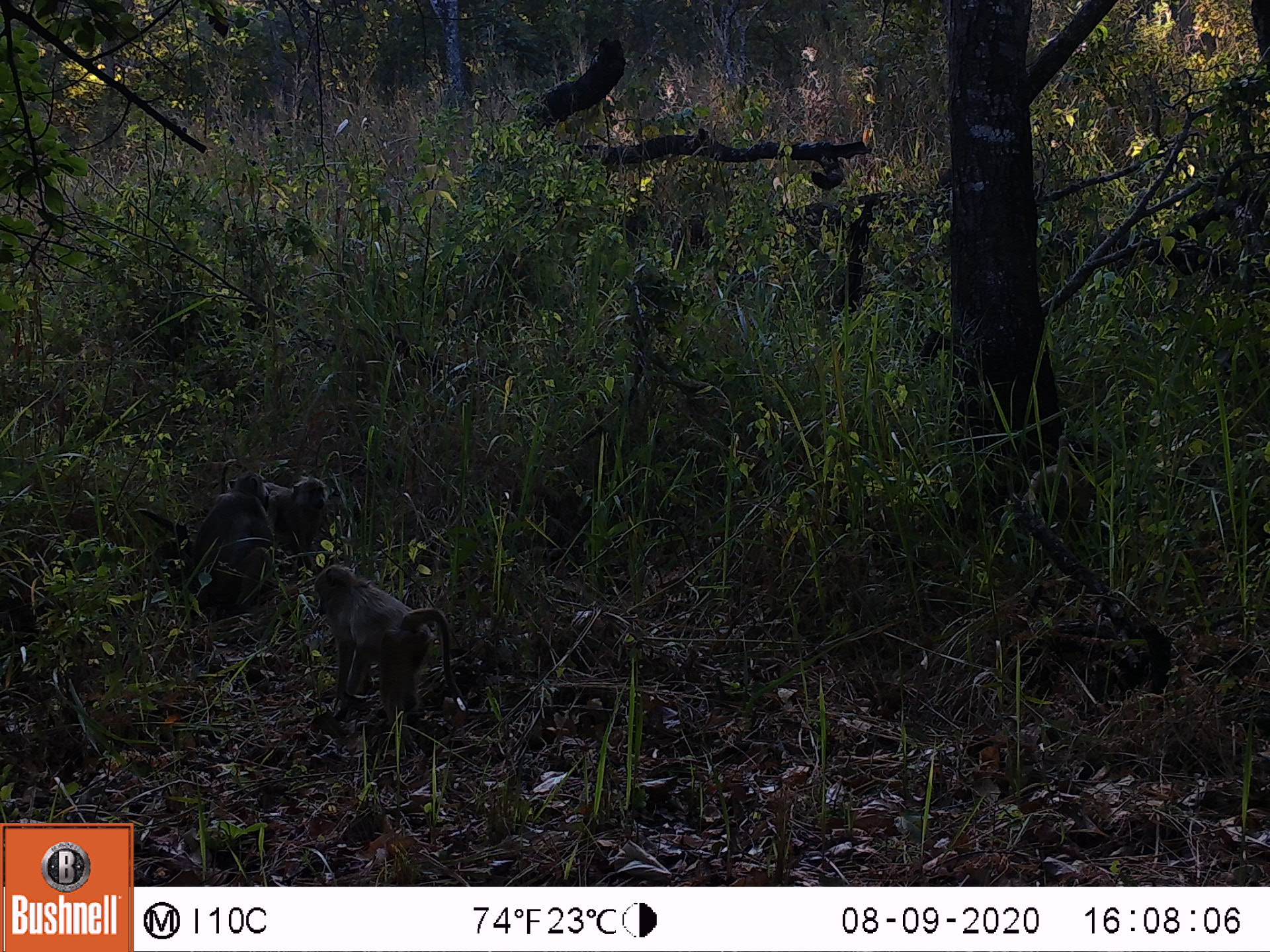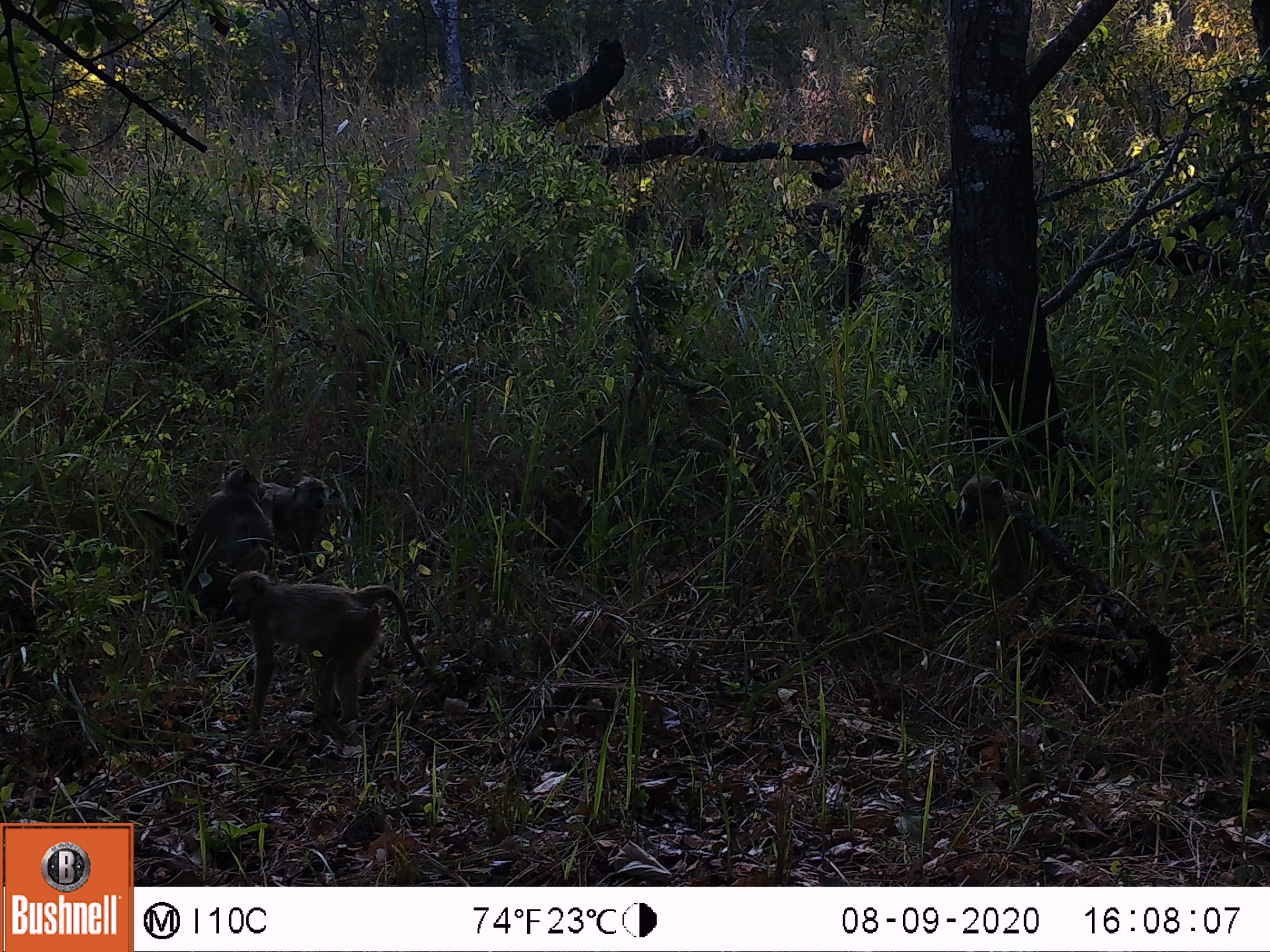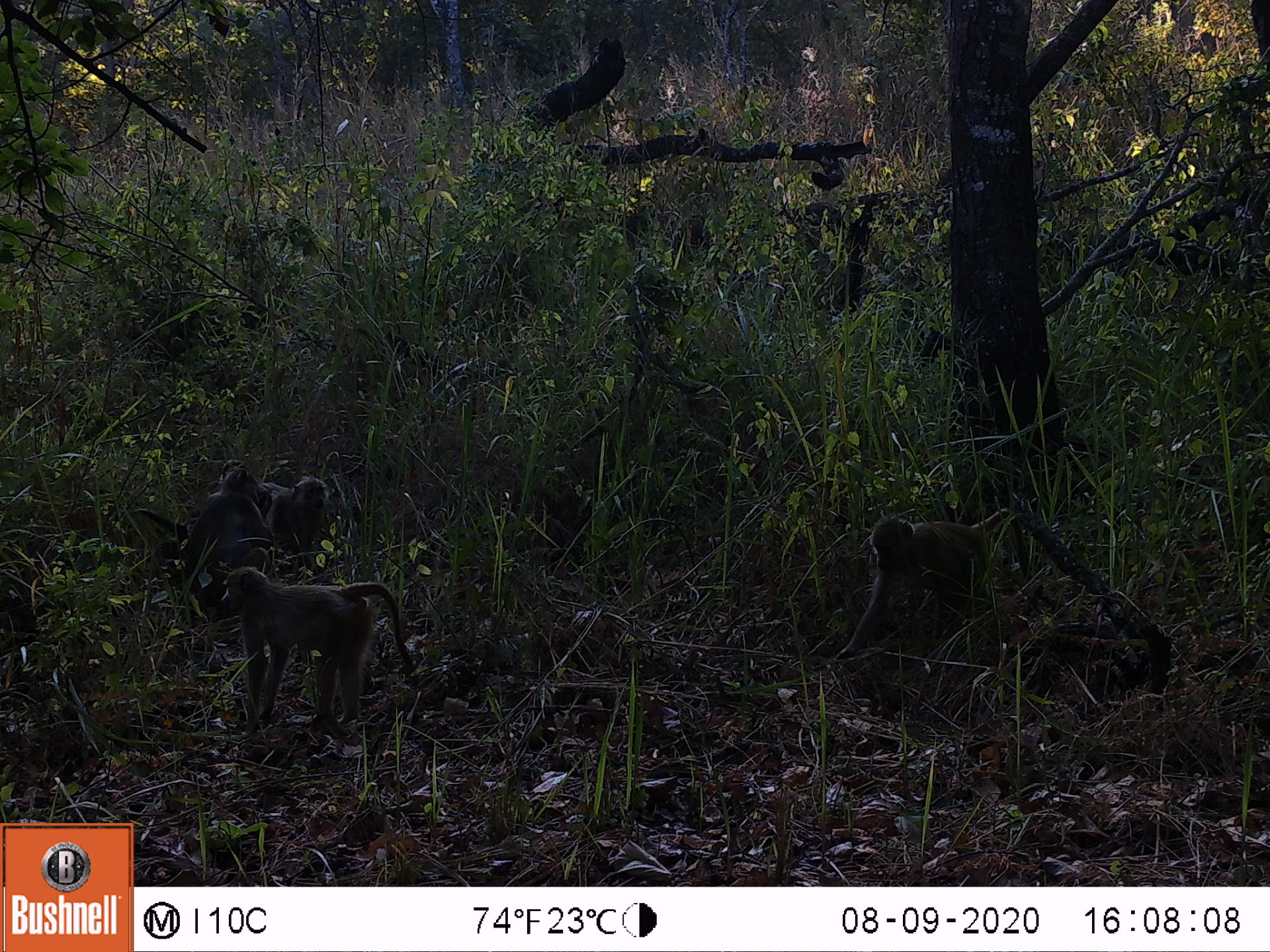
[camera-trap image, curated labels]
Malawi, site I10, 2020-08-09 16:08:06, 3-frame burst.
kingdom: Animalia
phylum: Chordata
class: Mammalia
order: Primates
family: Cercopithecidae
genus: Papio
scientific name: Papio cynocephalus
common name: yellow baboon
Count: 3.